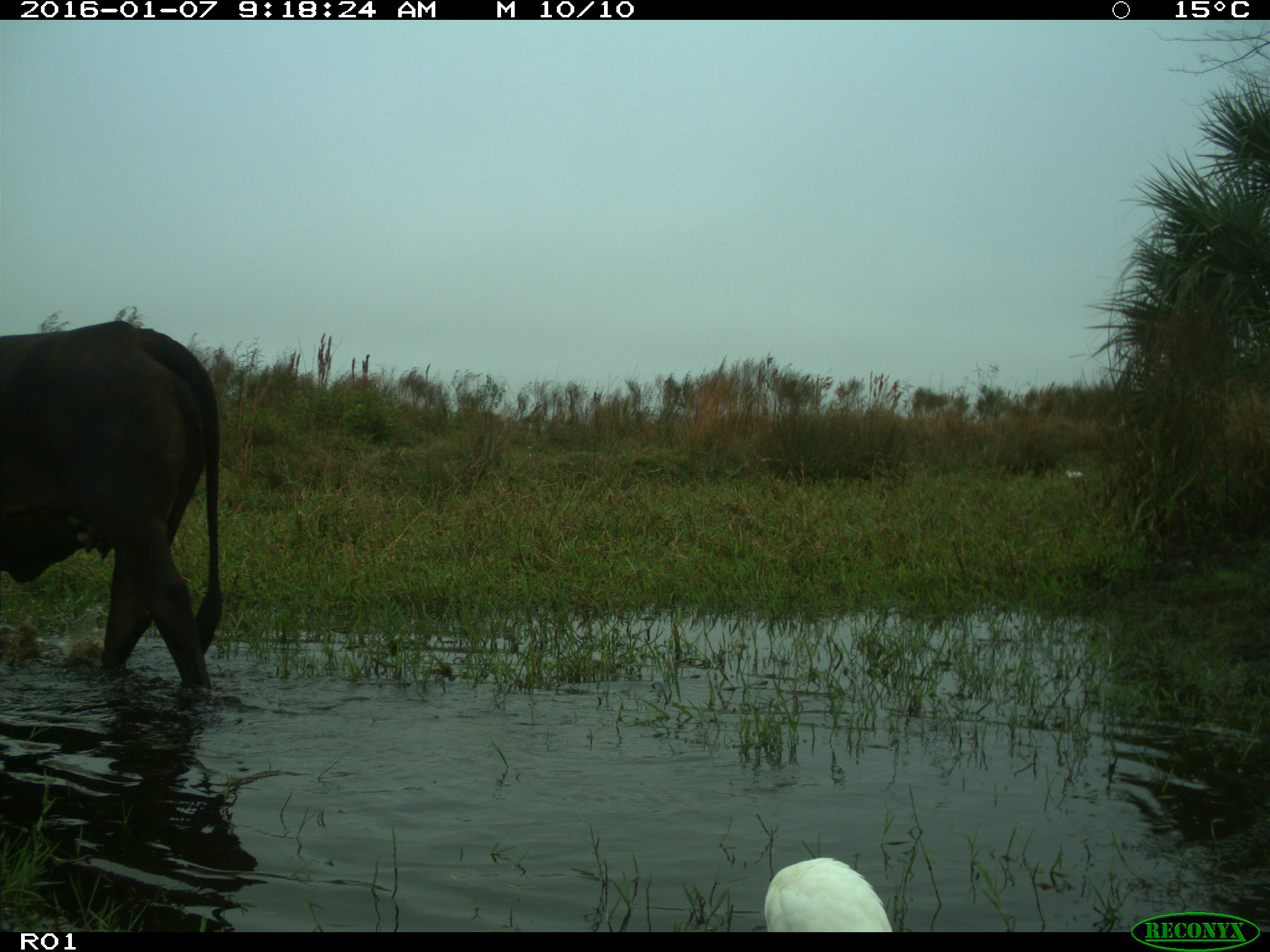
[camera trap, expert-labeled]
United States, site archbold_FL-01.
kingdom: Animalia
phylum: Chordata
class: Mammalia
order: Artiodactyla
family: Bovidae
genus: Bos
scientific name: Bos taurus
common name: domestic cow